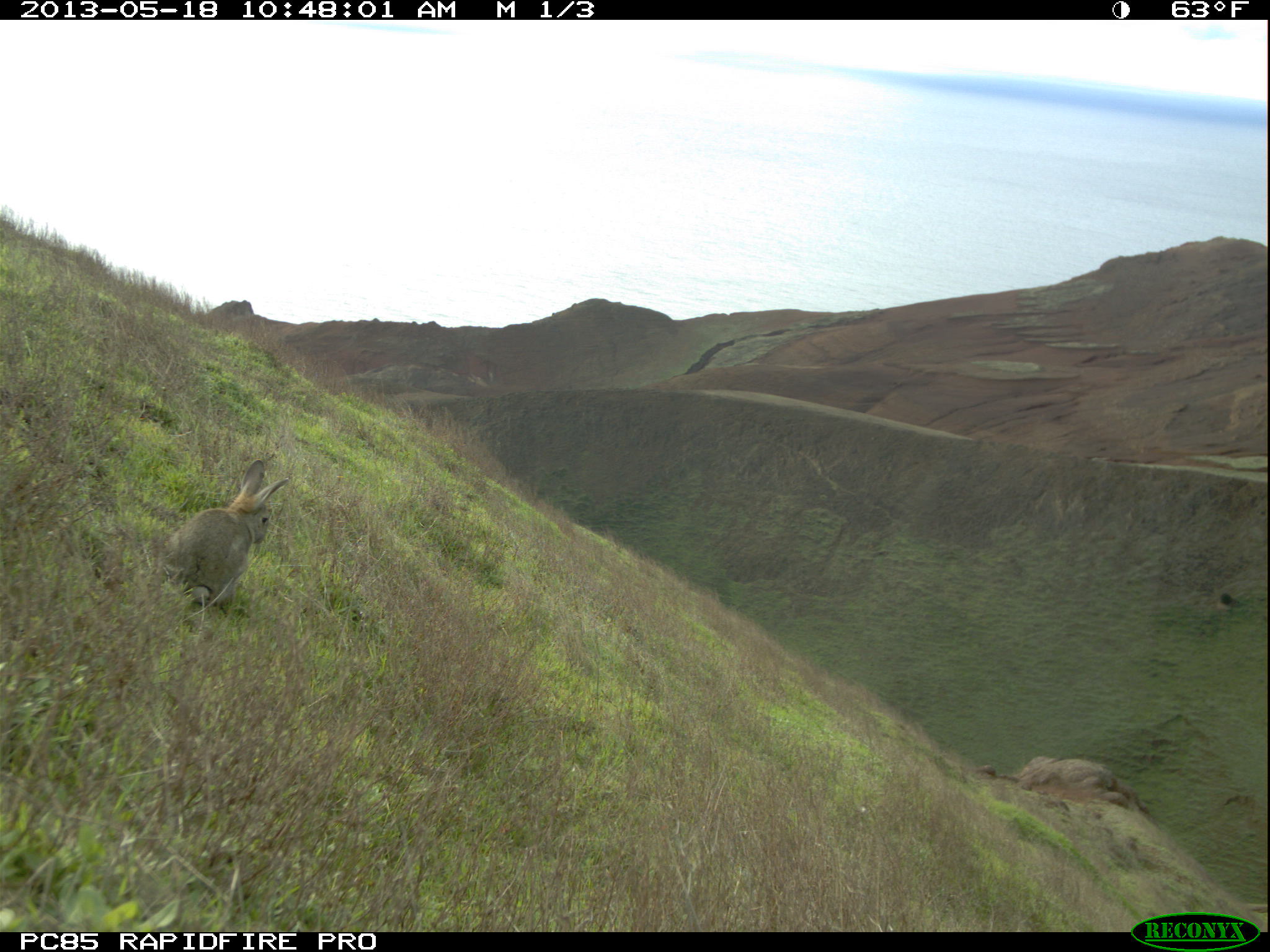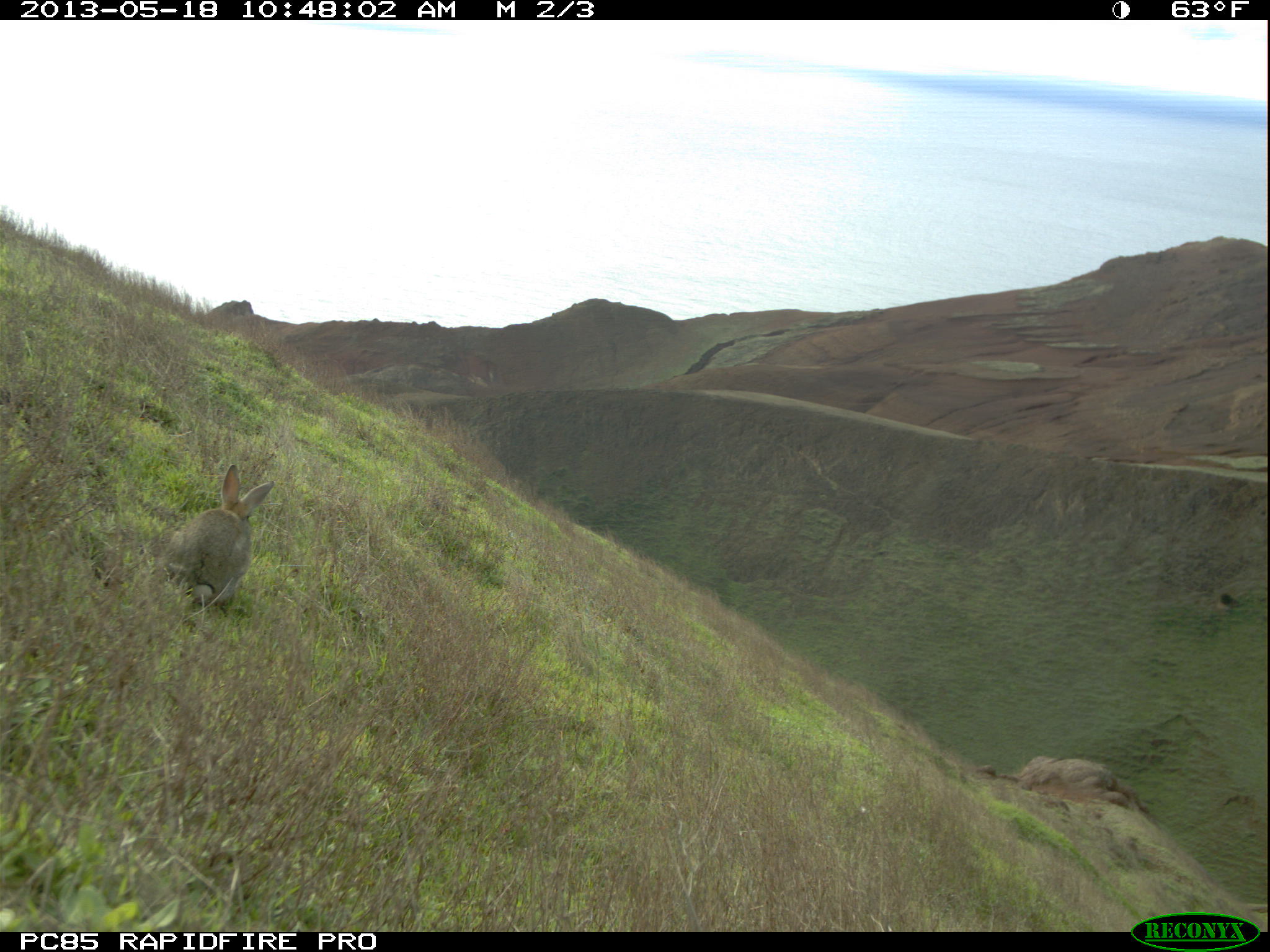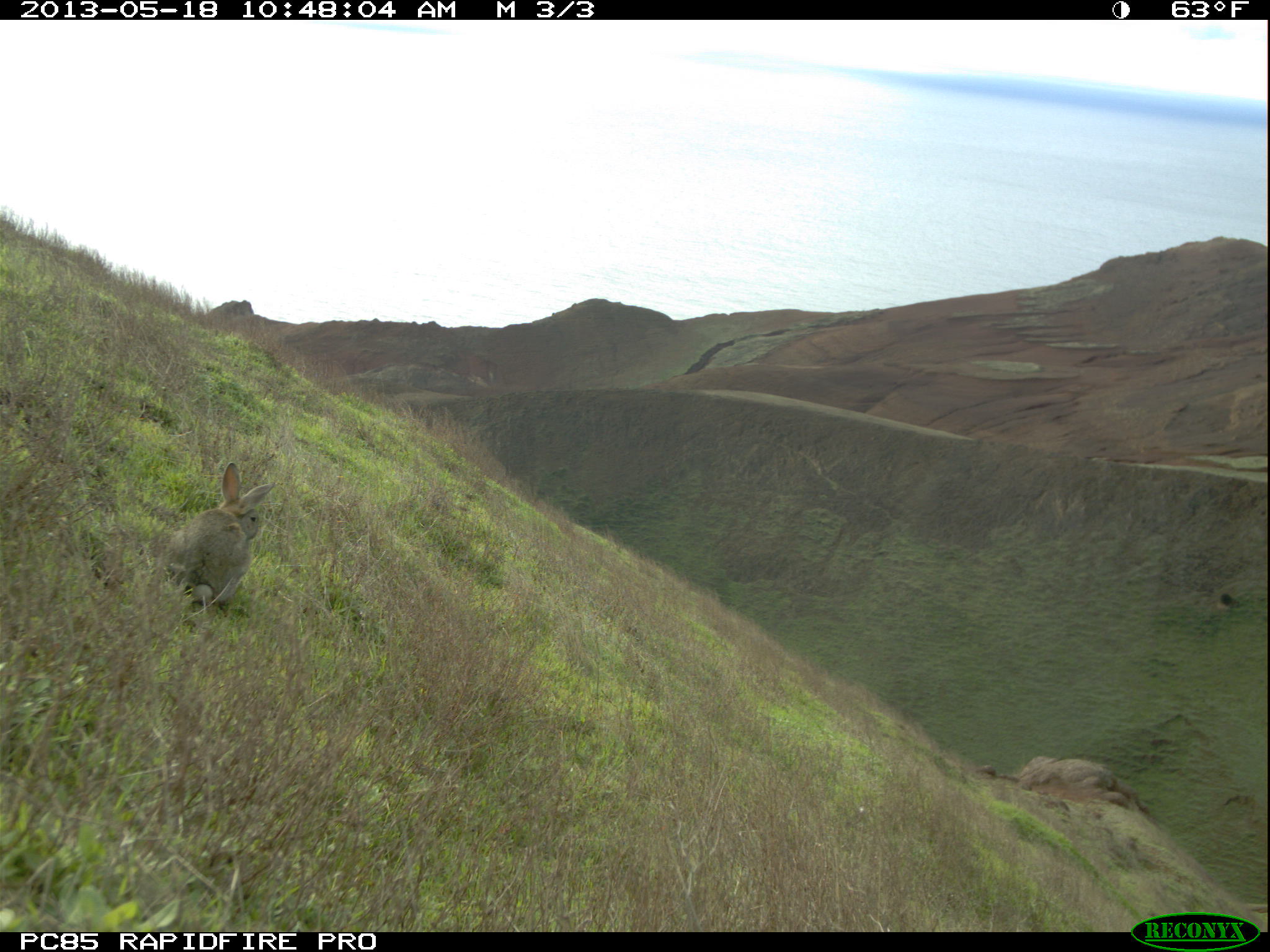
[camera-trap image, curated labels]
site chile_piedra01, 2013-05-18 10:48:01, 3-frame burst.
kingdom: Animalia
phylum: Chordata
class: Mammalia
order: Lagomorpha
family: Leporidae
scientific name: Leporidae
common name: rabbits and hares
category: rabbit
Rabbit (rabbits and hares) (Leporidae).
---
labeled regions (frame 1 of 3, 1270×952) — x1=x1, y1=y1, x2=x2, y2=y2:
rabbit: x1=159, y1=458, x2=289, y2=616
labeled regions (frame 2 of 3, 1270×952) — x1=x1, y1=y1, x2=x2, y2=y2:
rabbit: x1=157, y1=464, x2=274, y2=617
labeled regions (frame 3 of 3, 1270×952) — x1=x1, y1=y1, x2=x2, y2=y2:
rabbit: x1=153, y1=459, x2=276, y2=614